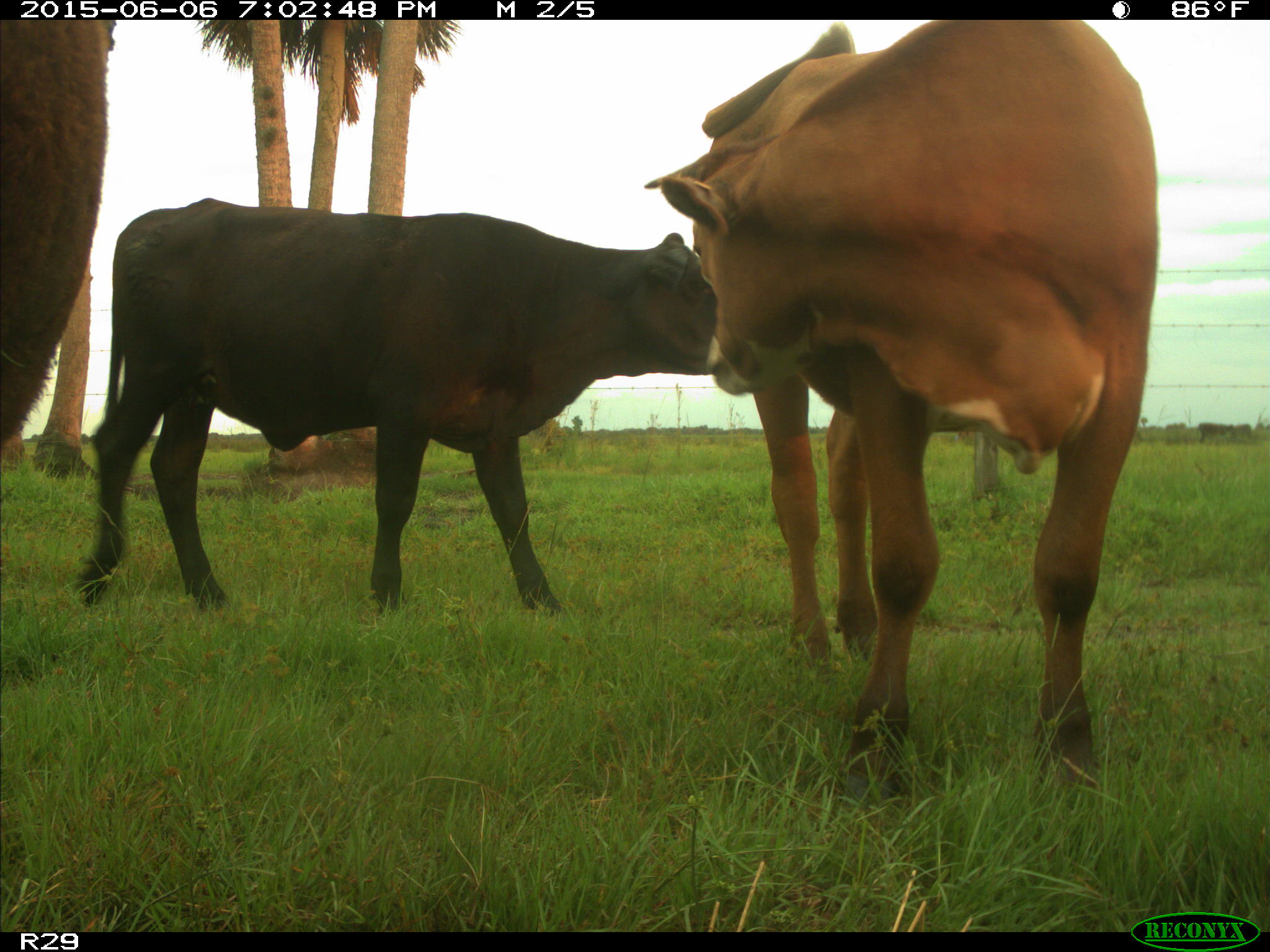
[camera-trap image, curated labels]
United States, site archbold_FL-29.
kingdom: Animalia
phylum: Chordata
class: Mammalia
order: Artiodactyla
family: Bovidae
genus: Bos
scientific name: Bos taurus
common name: domestic cow